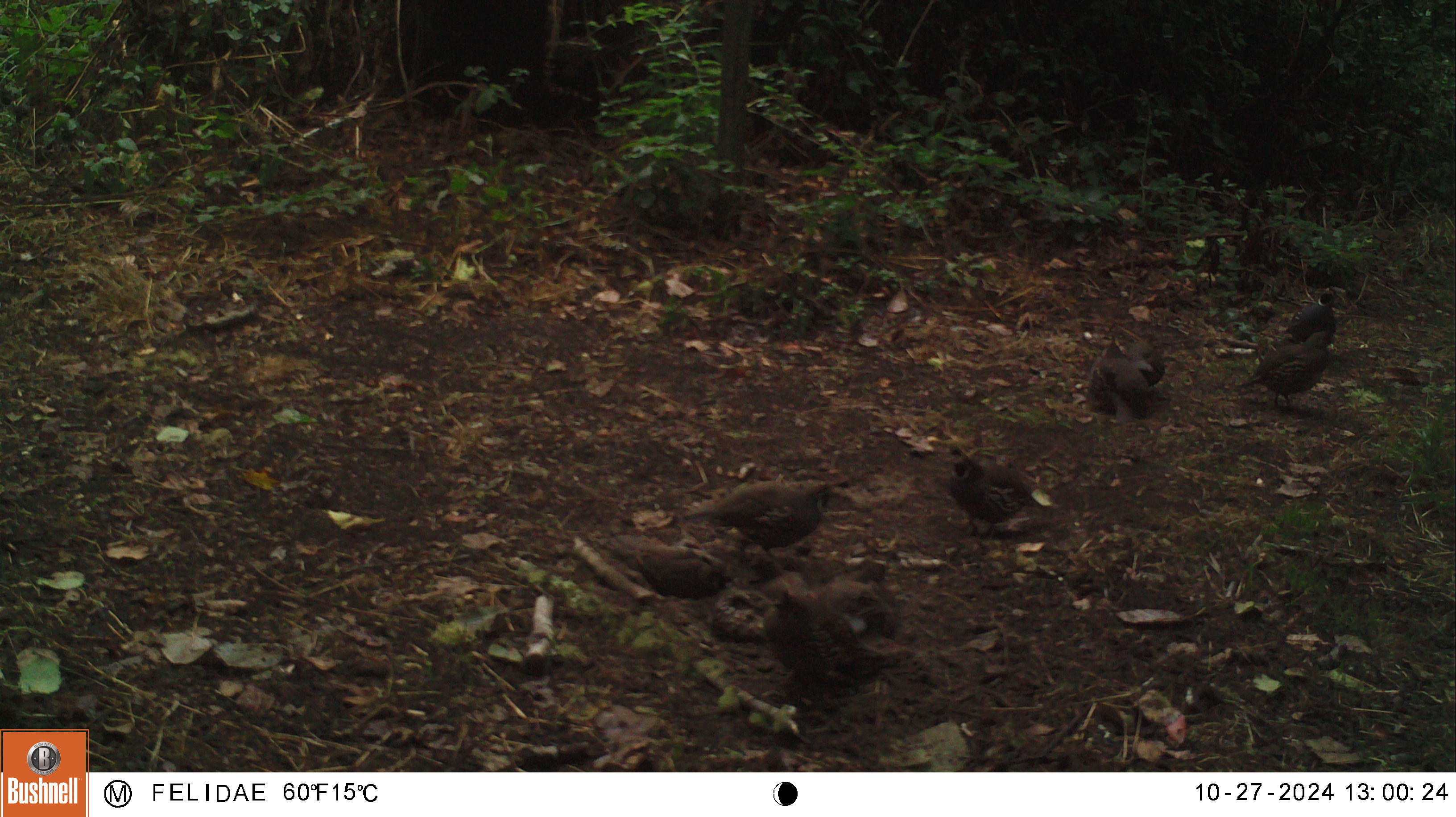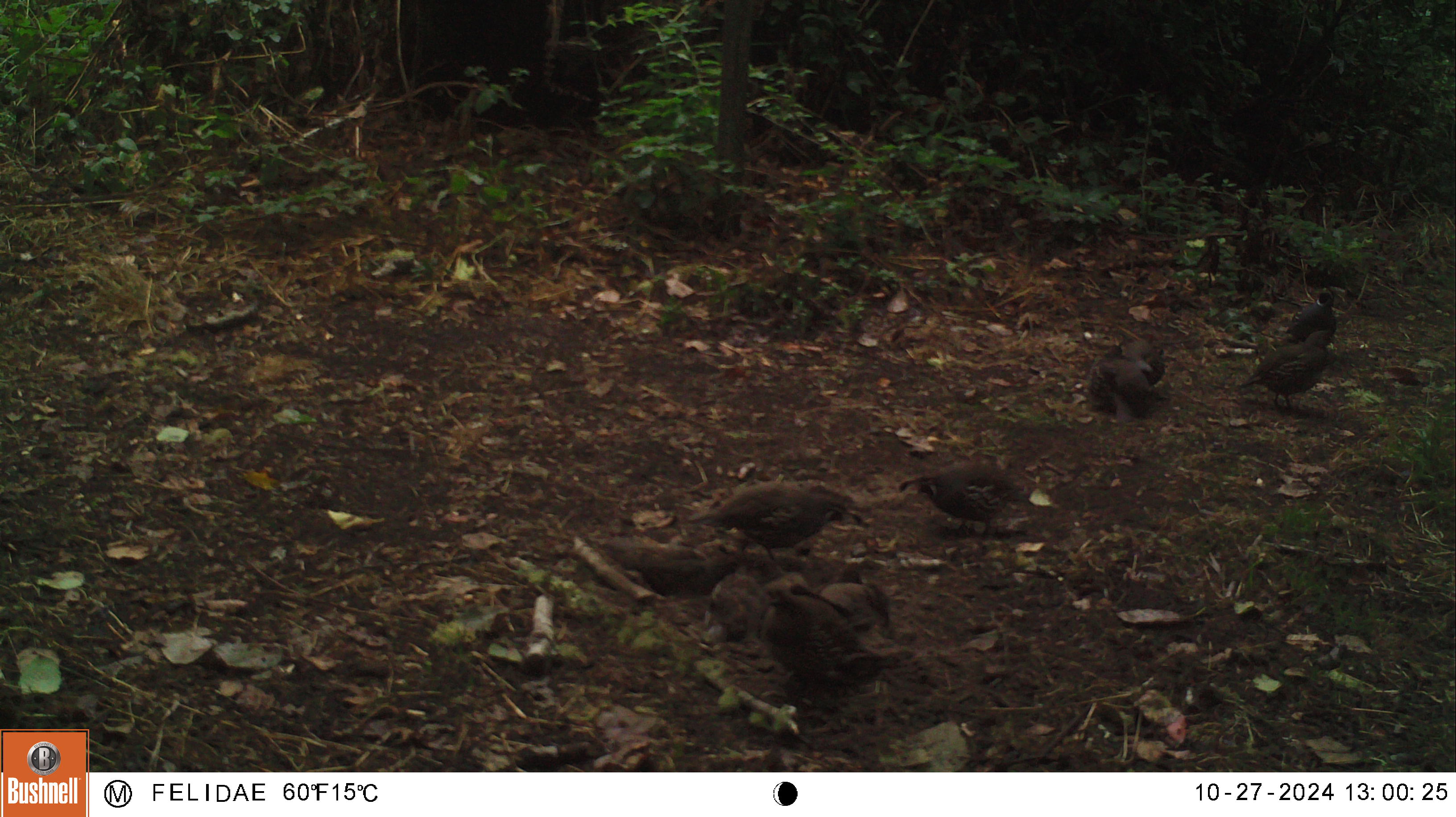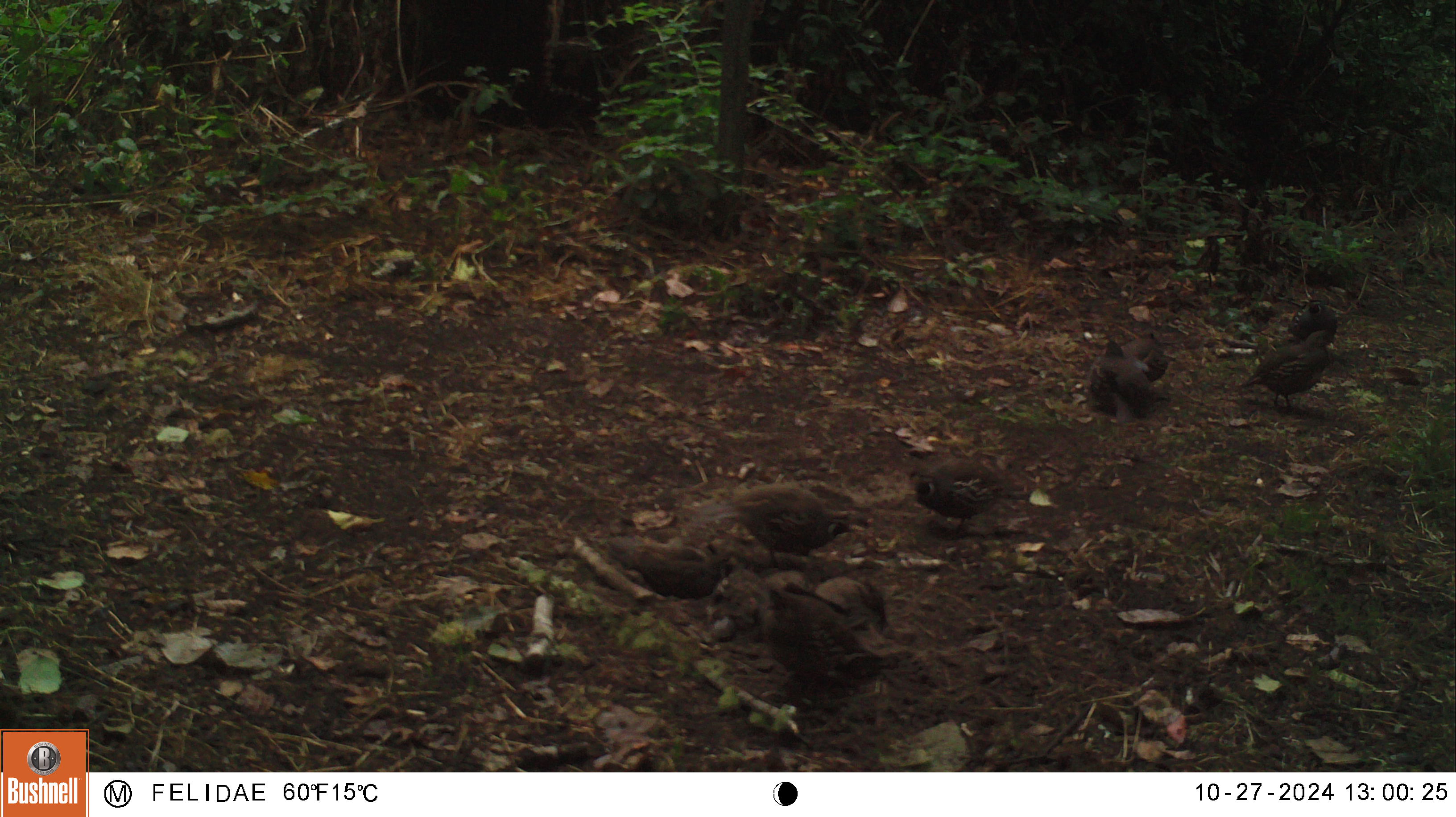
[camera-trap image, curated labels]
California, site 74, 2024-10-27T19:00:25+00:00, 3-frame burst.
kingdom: Animalia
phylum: Chordata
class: Aves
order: Galliformes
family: Odontophoridae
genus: Callipepla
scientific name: Callipepla californica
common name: california quail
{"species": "california quail (Callipepla californica)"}